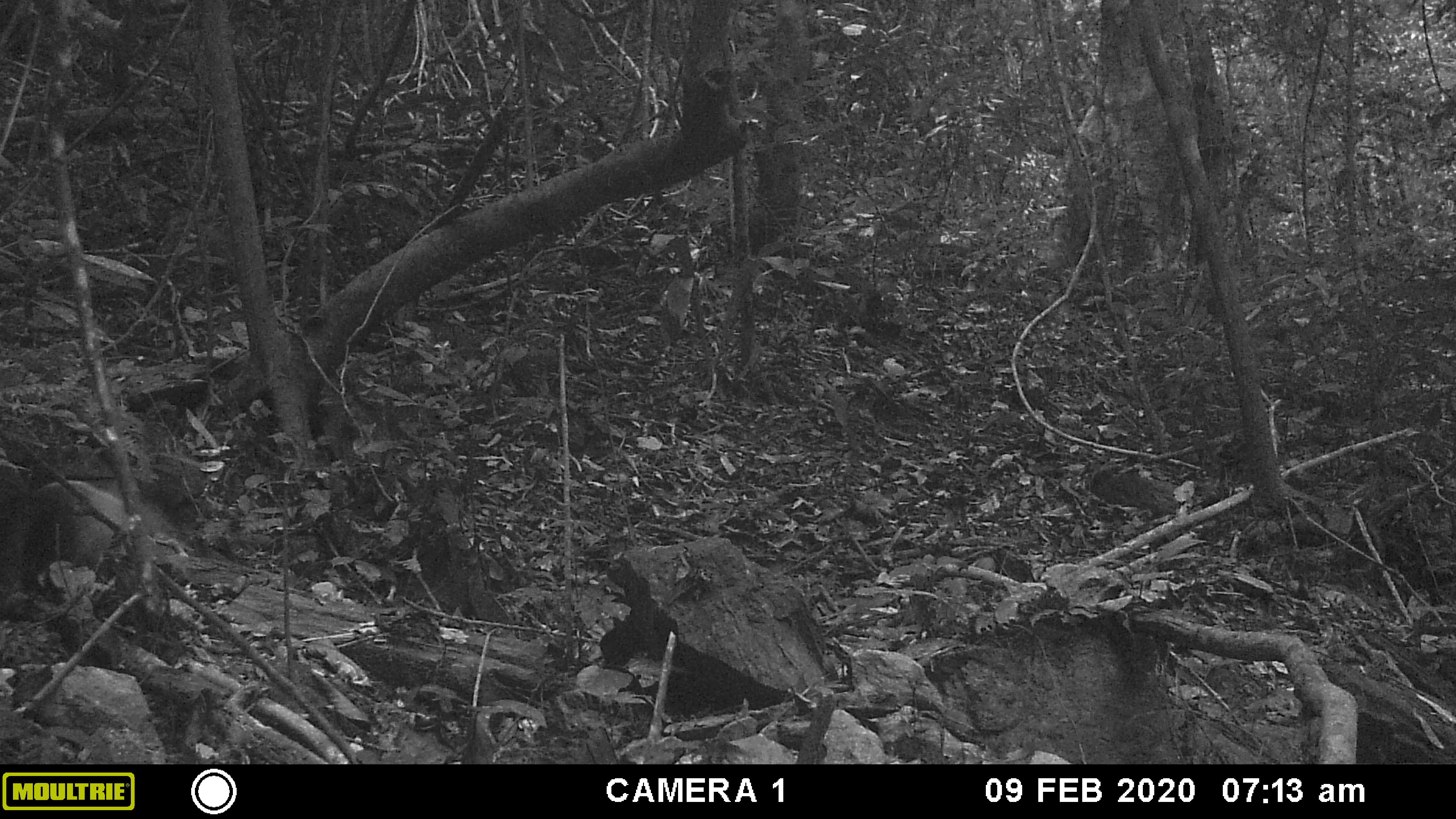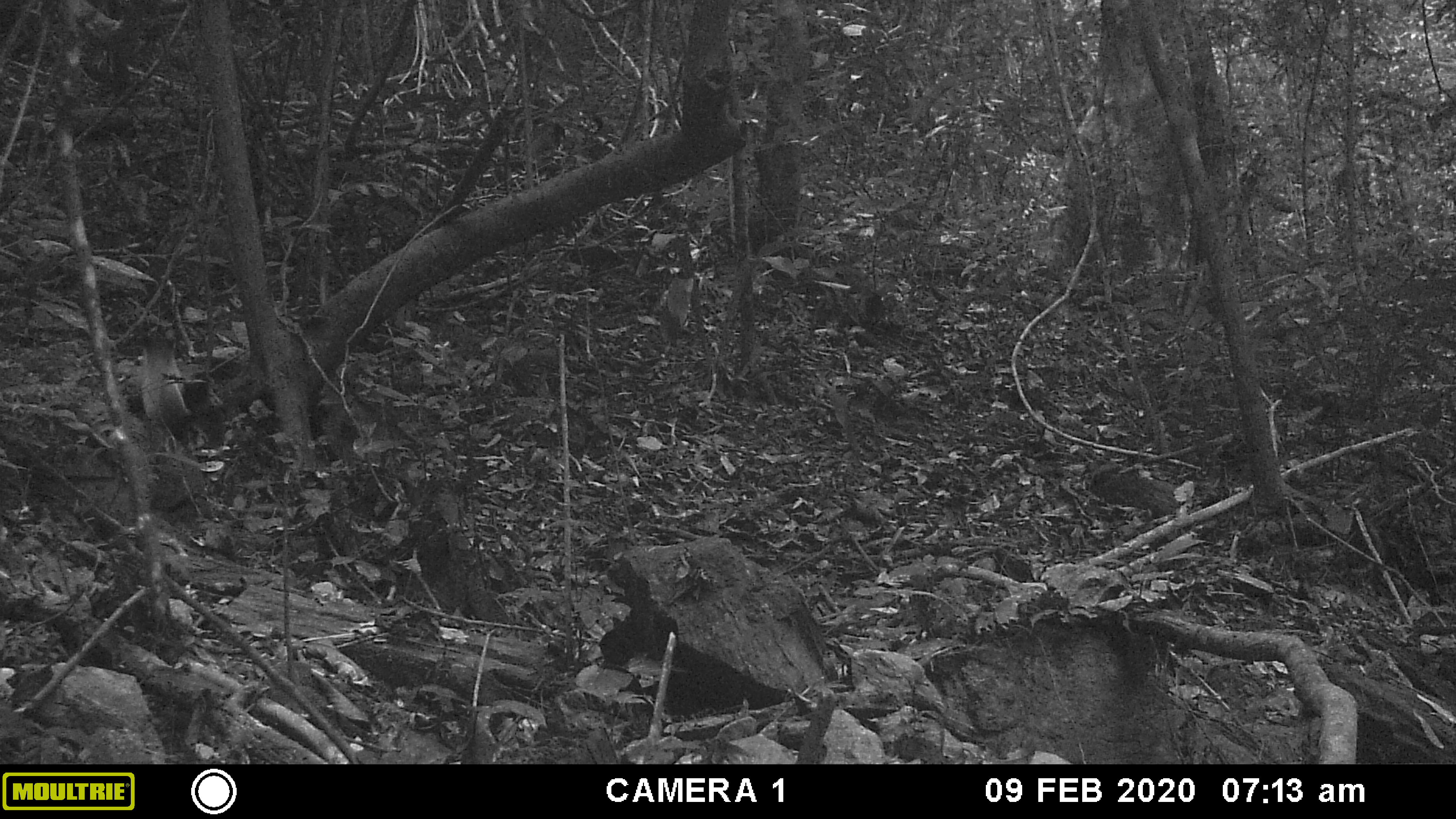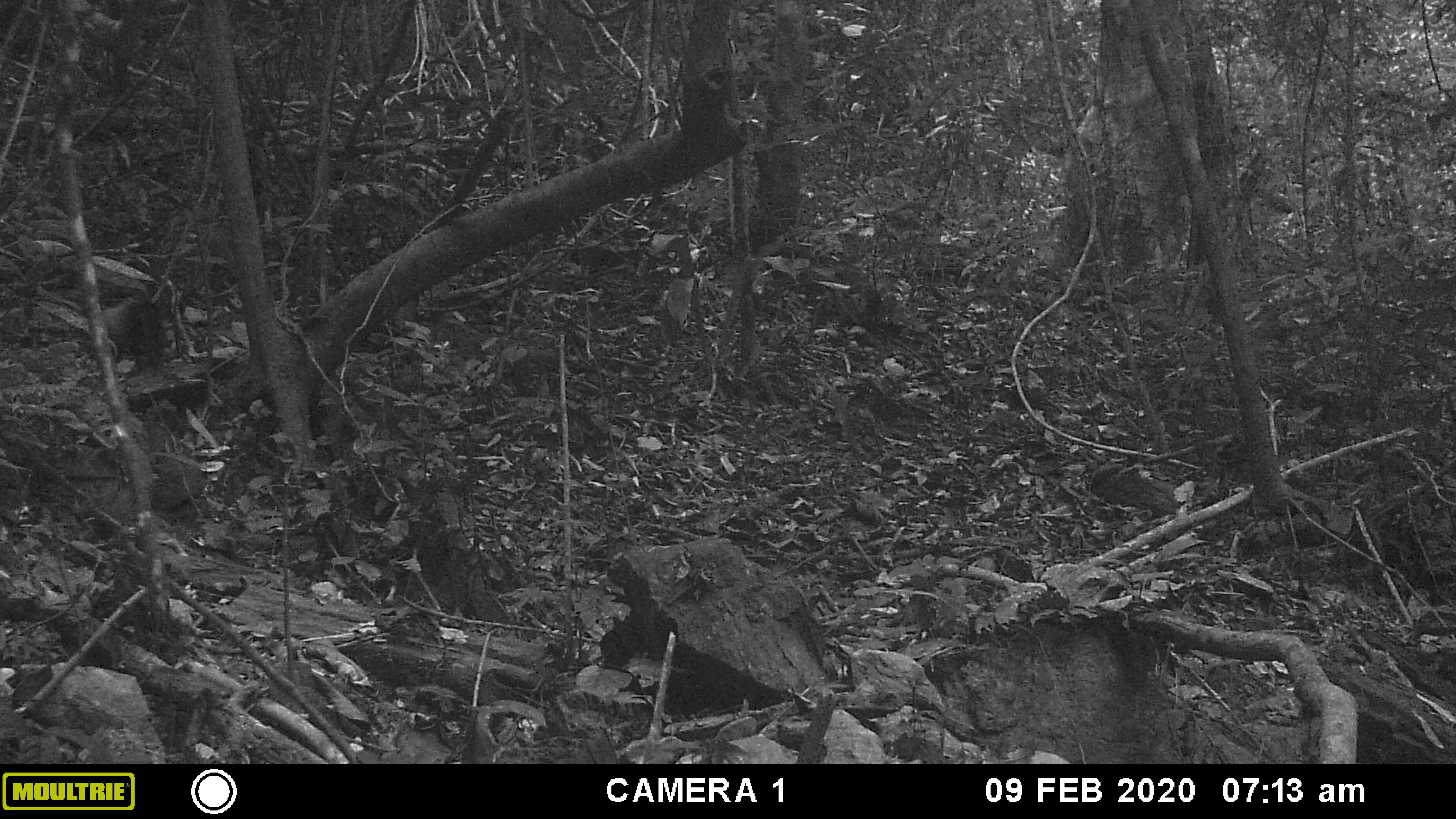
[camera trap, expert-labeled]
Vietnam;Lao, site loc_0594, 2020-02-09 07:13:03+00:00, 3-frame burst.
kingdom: Animalia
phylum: Chordata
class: Mammalia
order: Carnivora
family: Mustelidae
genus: Martes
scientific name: Martes flavigula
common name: yellow-throated marten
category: yellow throated marten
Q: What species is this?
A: Yellow throated marten (yellow-throated marten) (Martes flavigula).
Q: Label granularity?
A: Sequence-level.